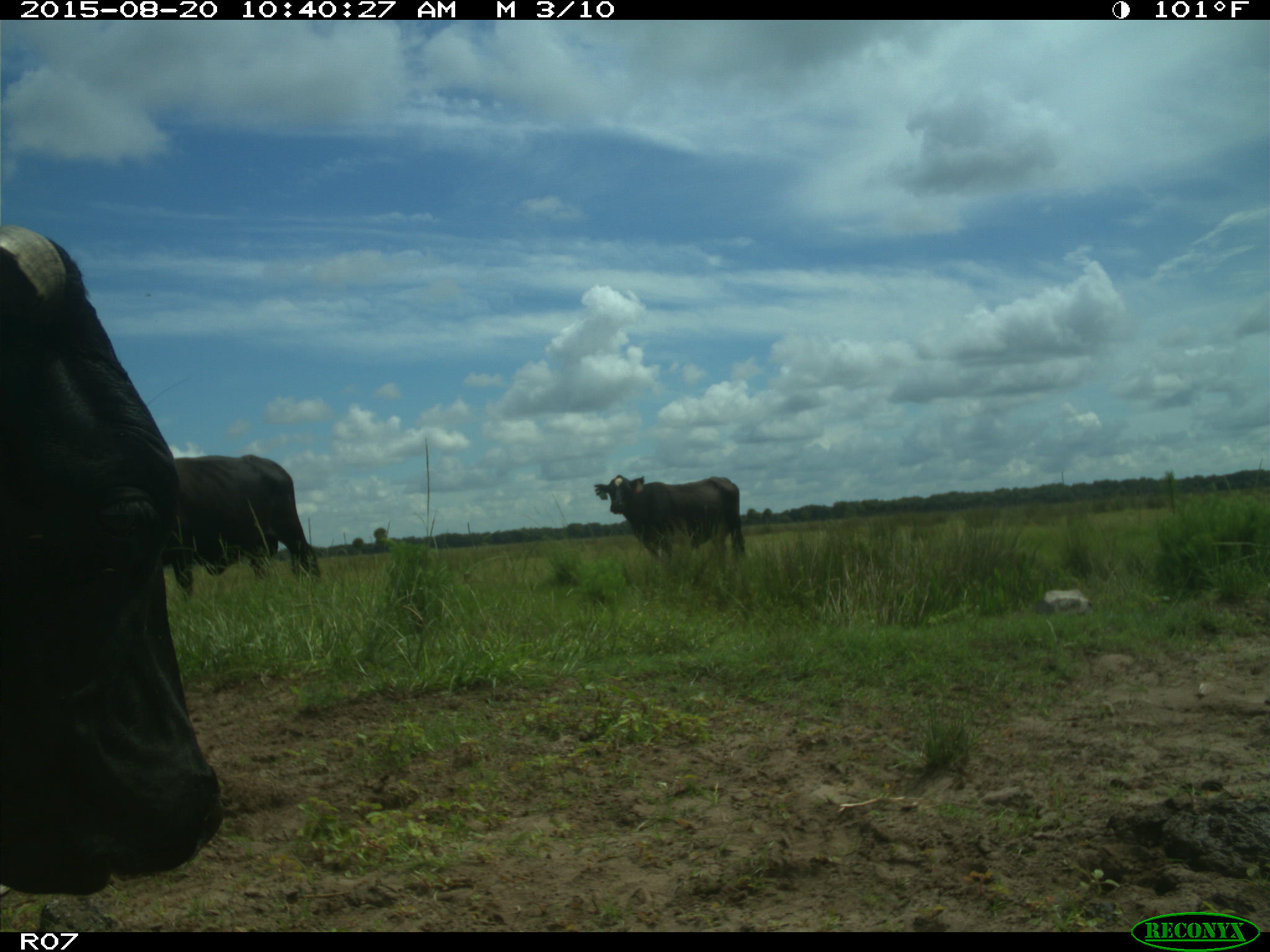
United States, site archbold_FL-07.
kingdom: Animalia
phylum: Chordata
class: Mammalia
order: Artiodactyla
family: Bovidae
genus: Bos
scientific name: Bos taurus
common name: domestic cow